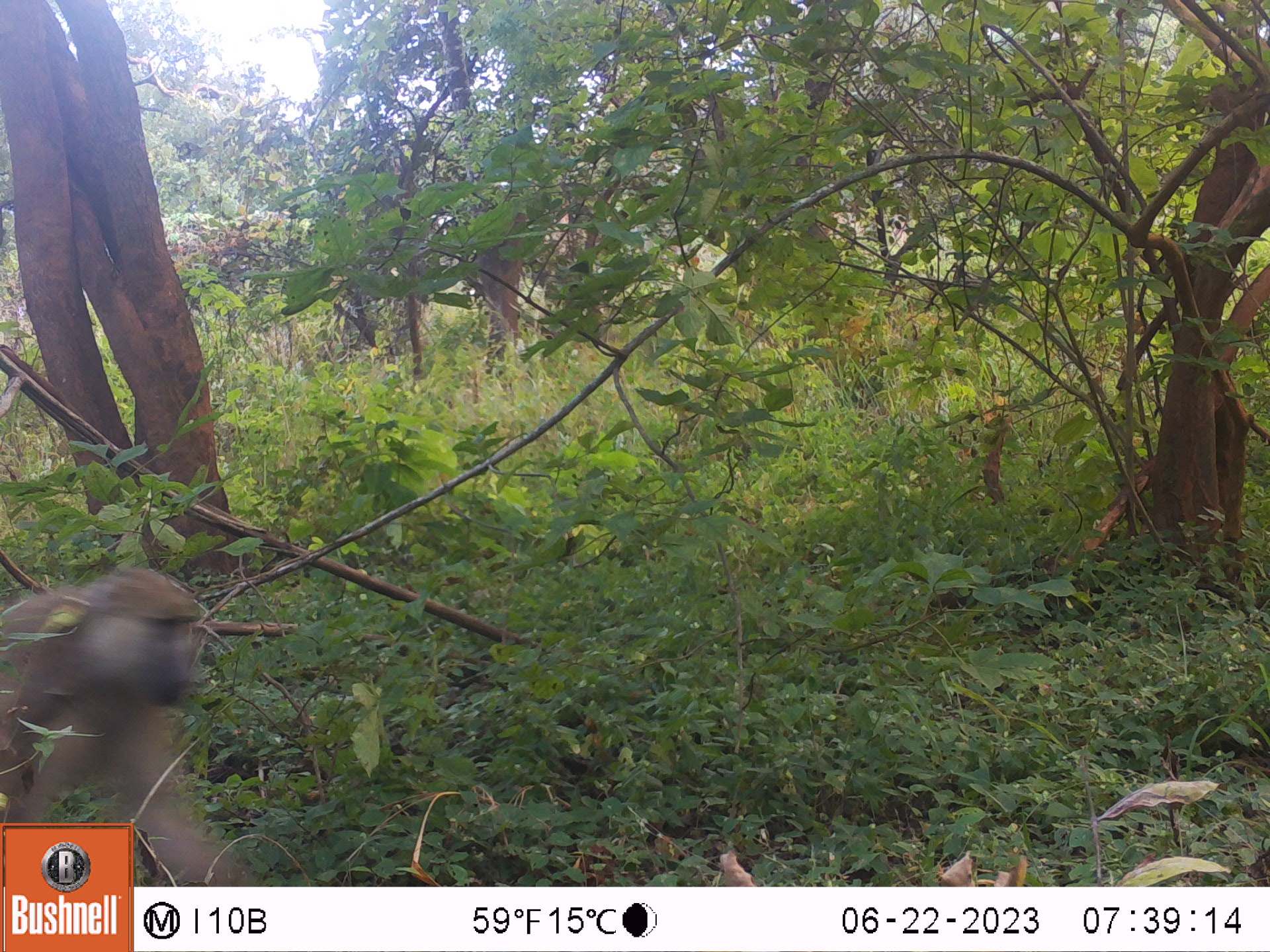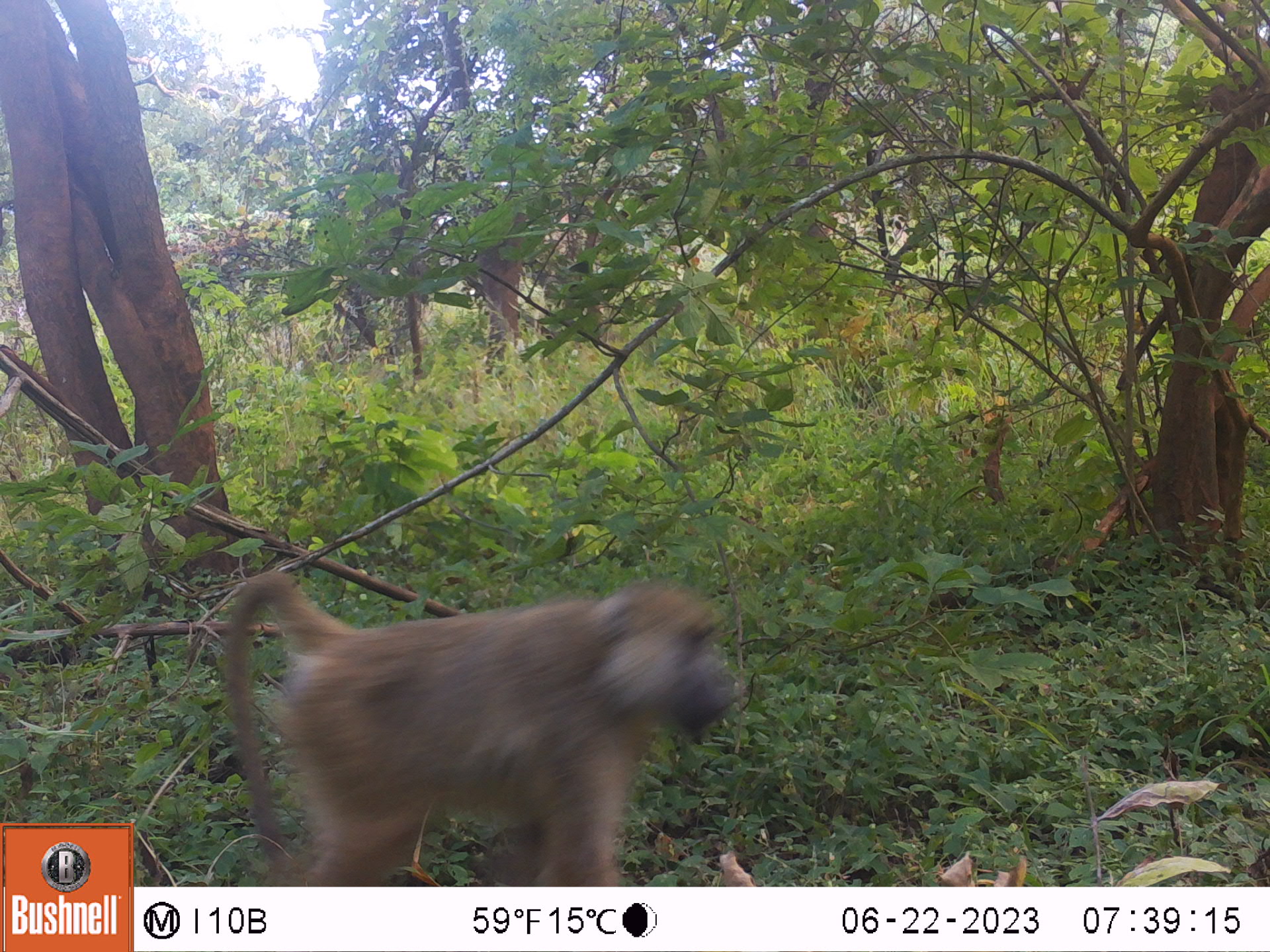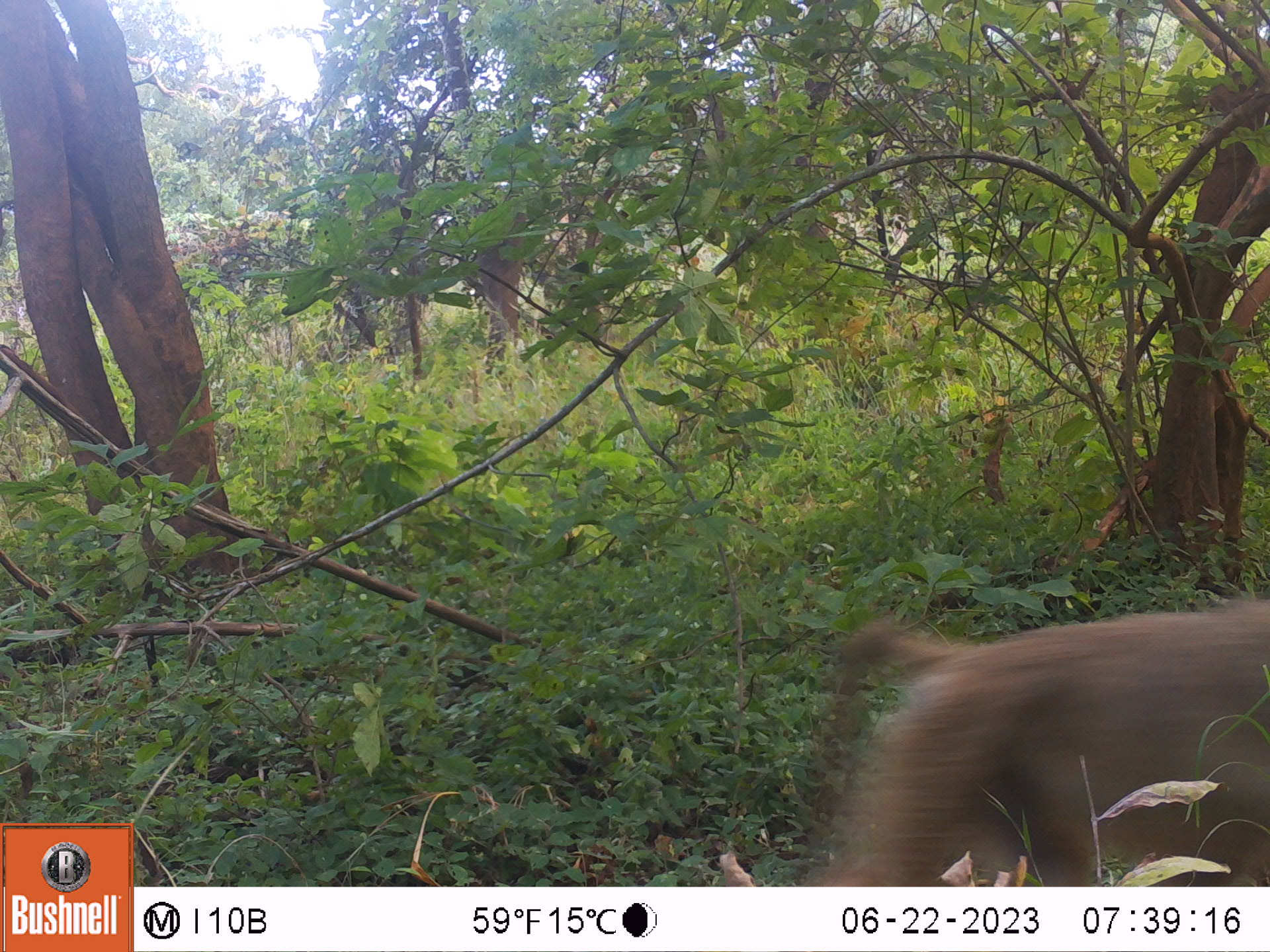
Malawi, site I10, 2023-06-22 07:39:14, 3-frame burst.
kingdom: Animalia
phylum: Chordata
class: Mammalia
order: Primates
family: Cercopithecidae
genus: Papio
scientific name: Papio cynocephalus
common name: yellow baboon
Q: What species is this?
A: Yellow baboon (Papio cynocephalus).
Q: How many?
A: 1.